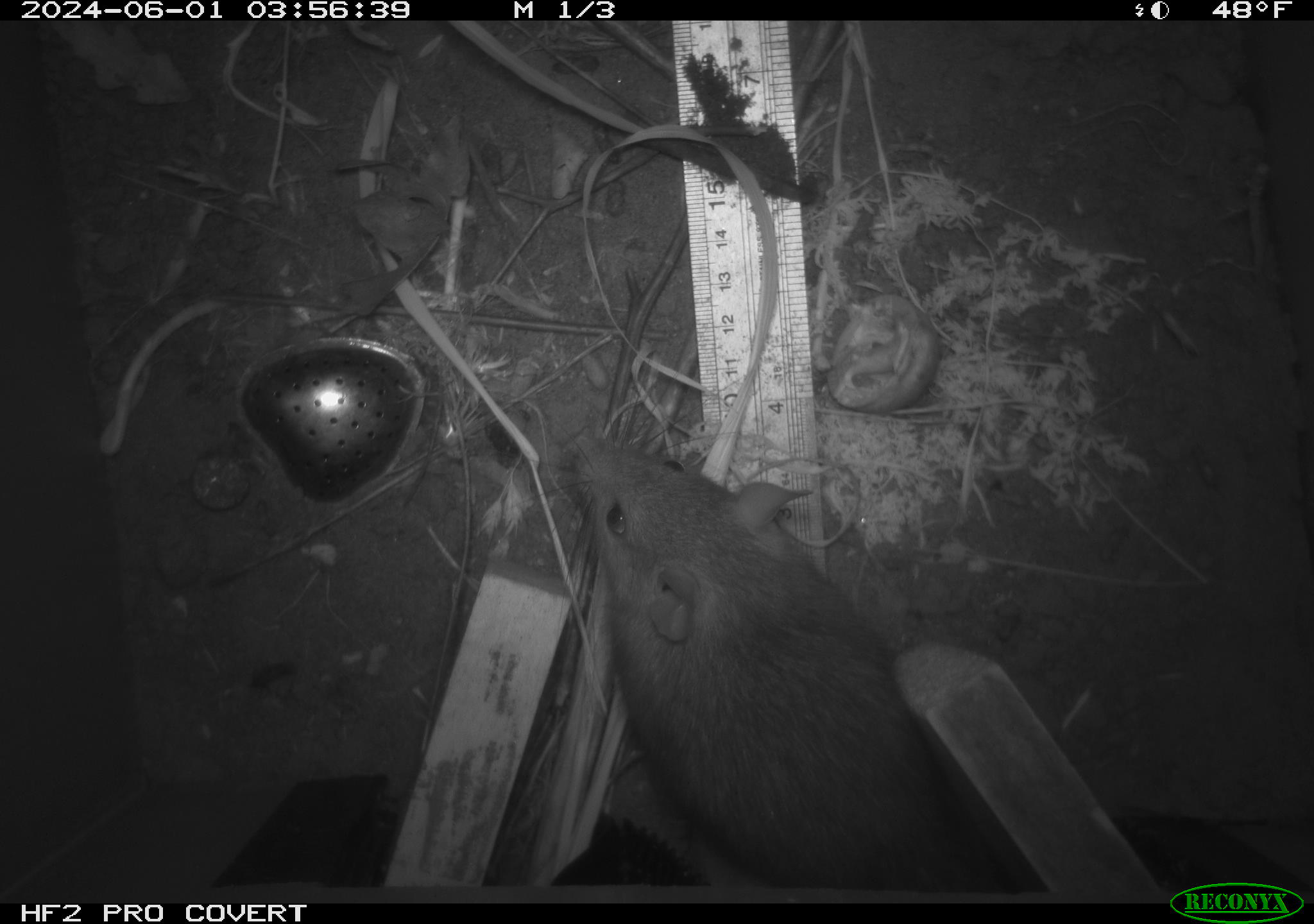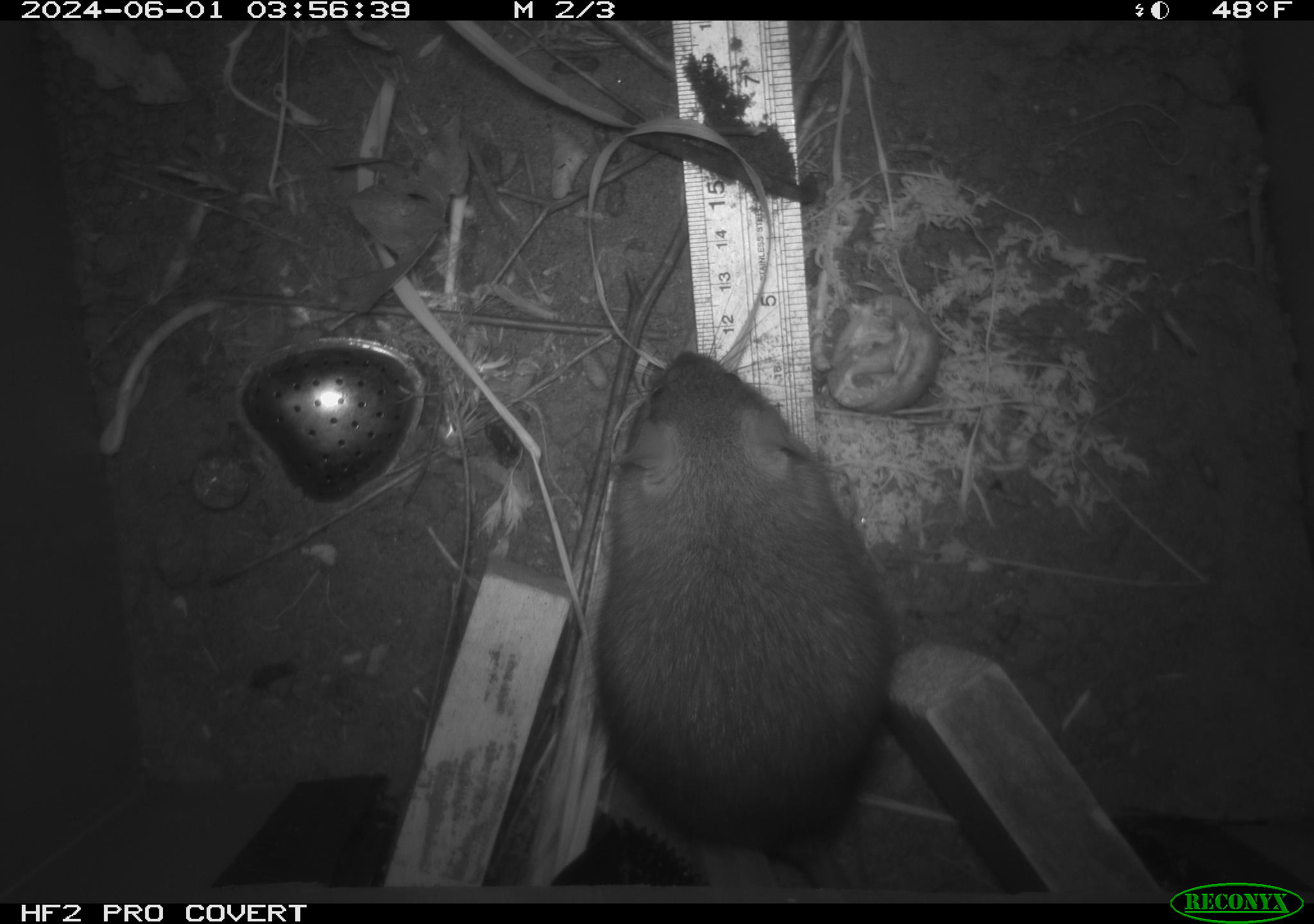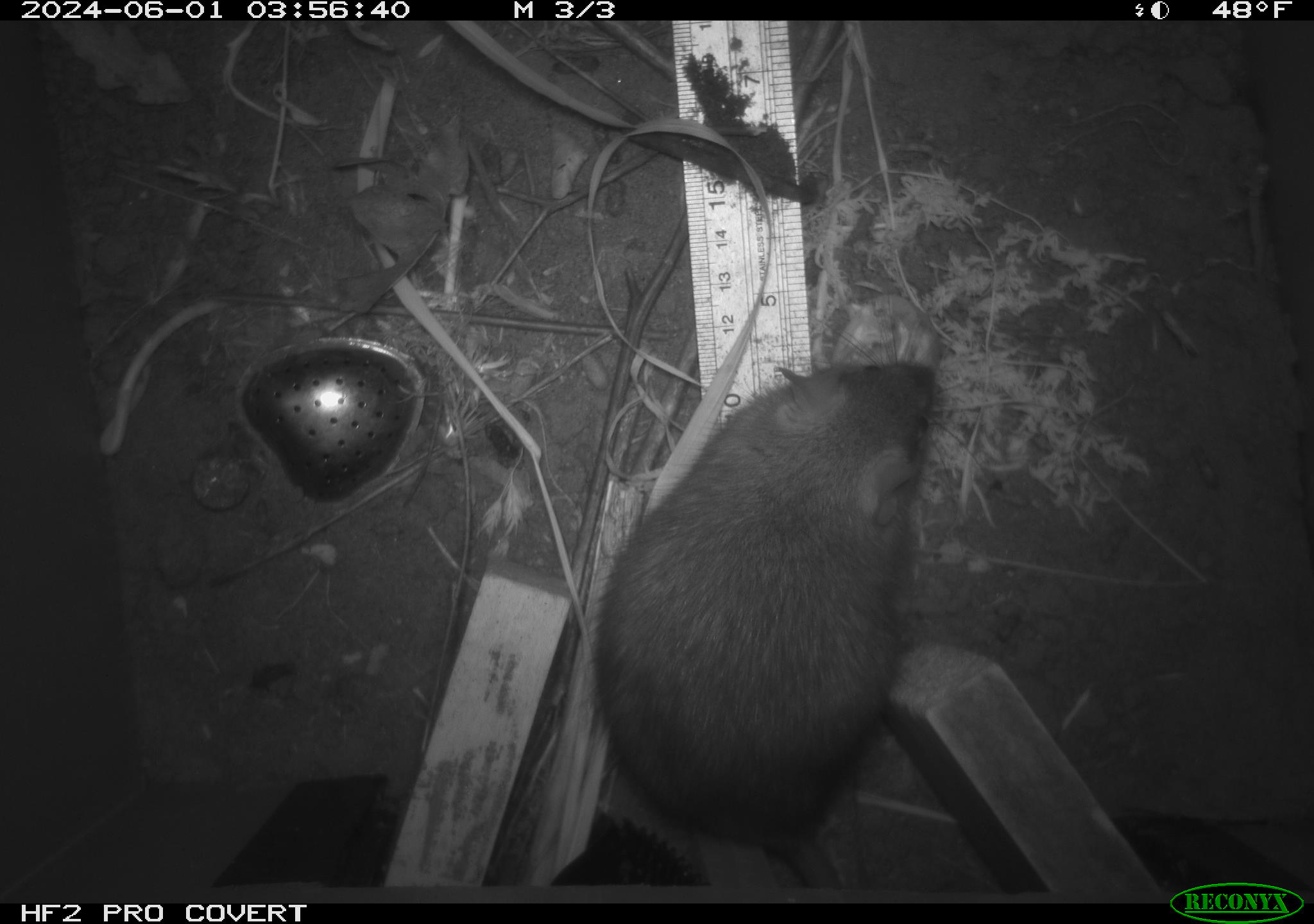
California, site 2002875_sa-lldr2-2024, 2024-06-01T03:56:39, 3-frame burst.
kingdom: Animalia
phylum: Chordata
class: Mammalia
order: Rodentia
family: Muridae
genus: Rattus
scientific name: Rattus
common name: rat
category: rattus species